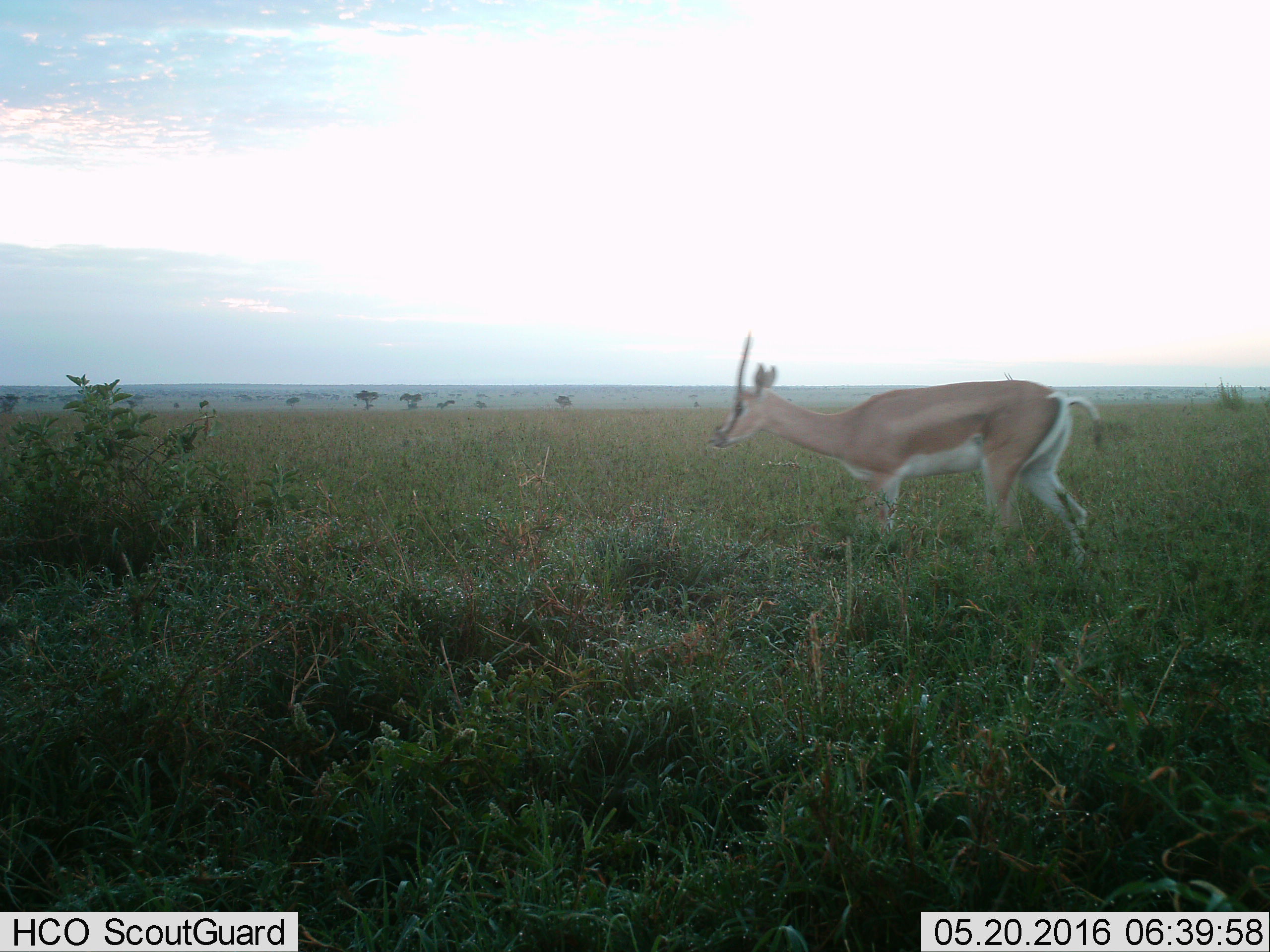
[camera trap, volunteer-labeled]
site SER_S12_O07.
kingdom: Animalia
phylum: Chordata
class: Mammalia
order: Artiodactyla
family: Bovidae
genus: Nanger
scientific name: Nanger granti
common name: grant's gazelle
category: gazellegrants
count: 1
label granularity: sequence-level